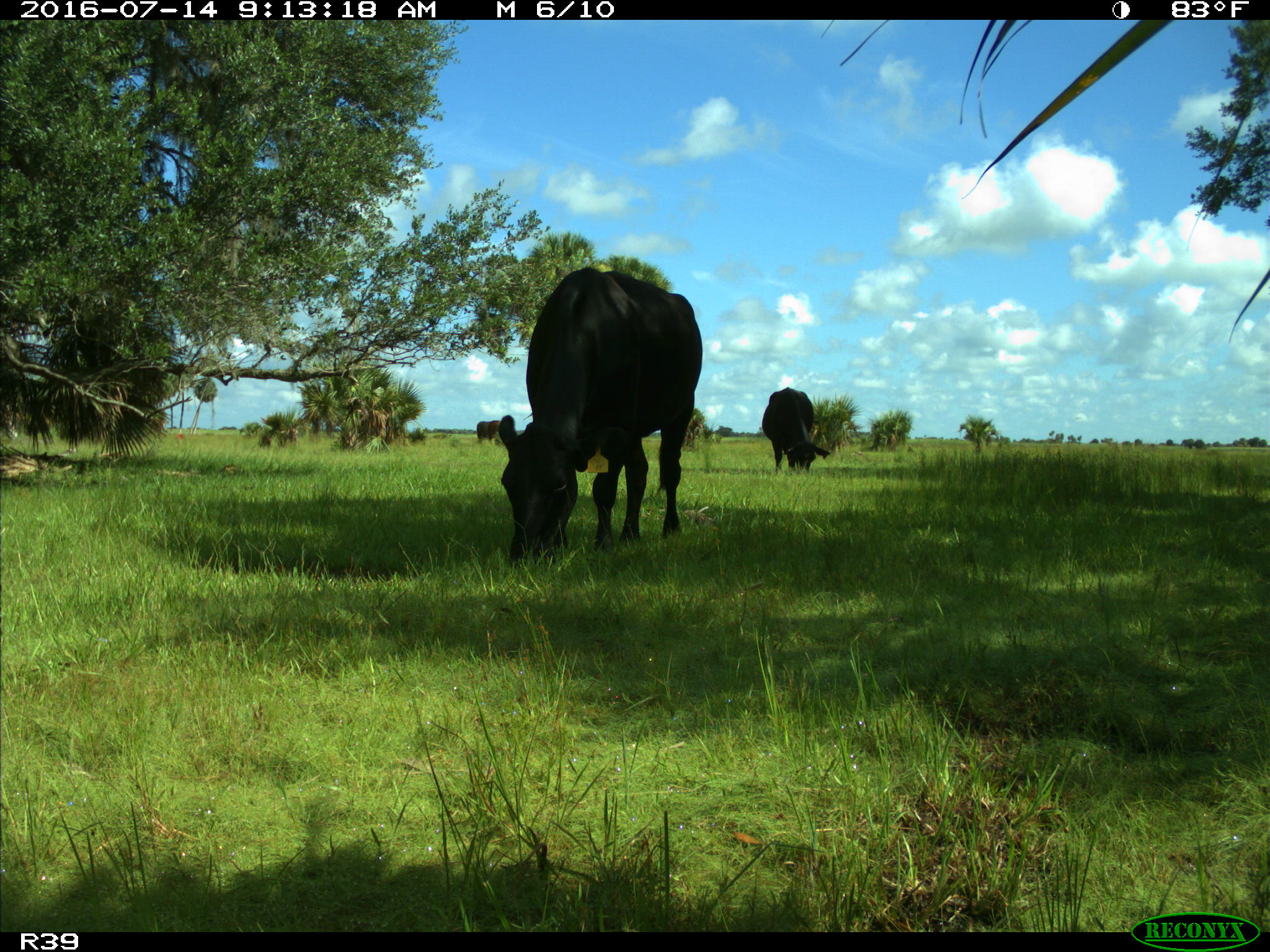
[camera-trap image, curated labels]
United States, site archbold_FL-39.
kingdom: Animalia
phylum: Chordata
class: Mammalia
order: Artiodactyla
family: Bovidae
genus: Bos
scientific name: Bos taurus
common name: domestic cow